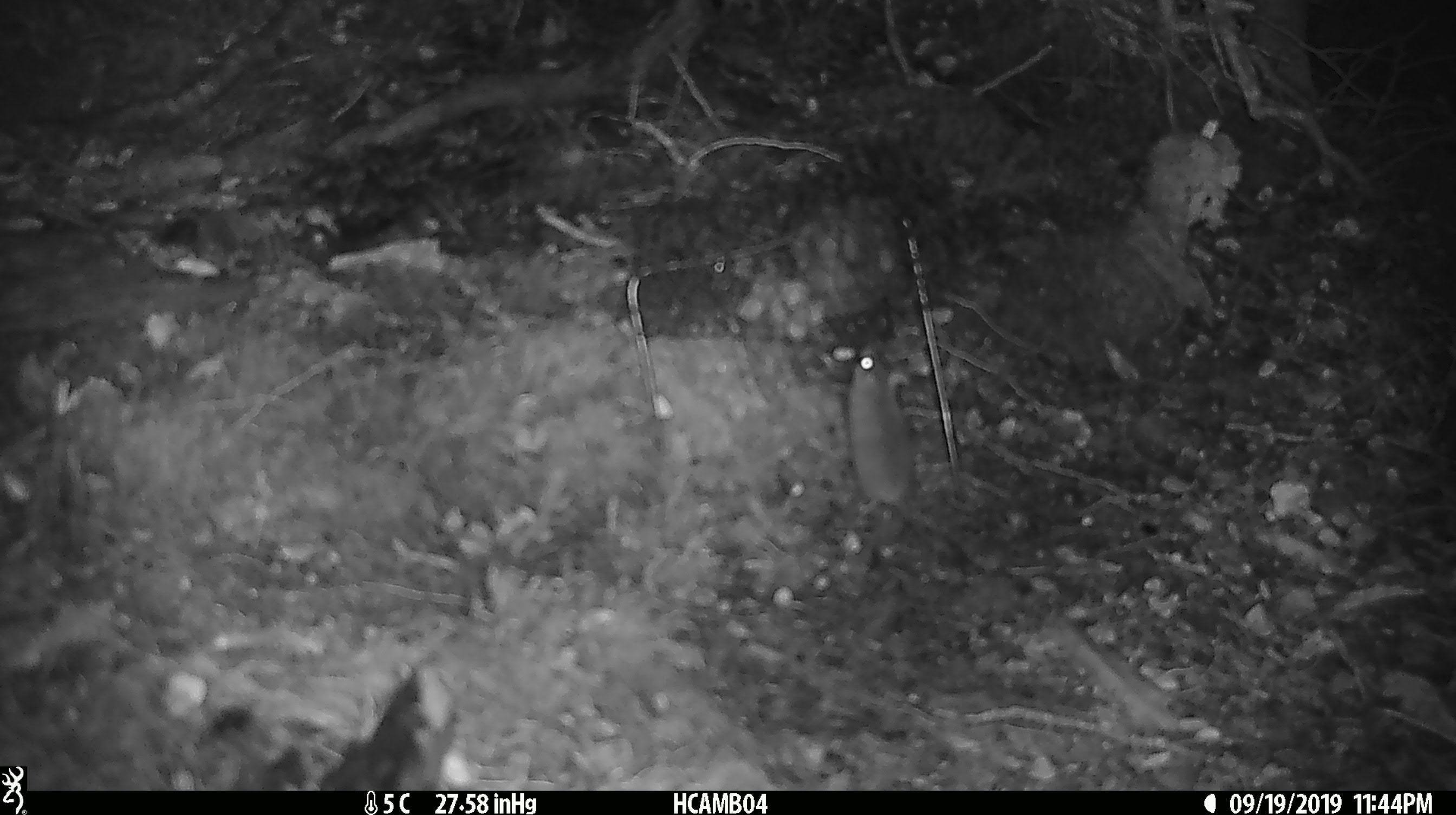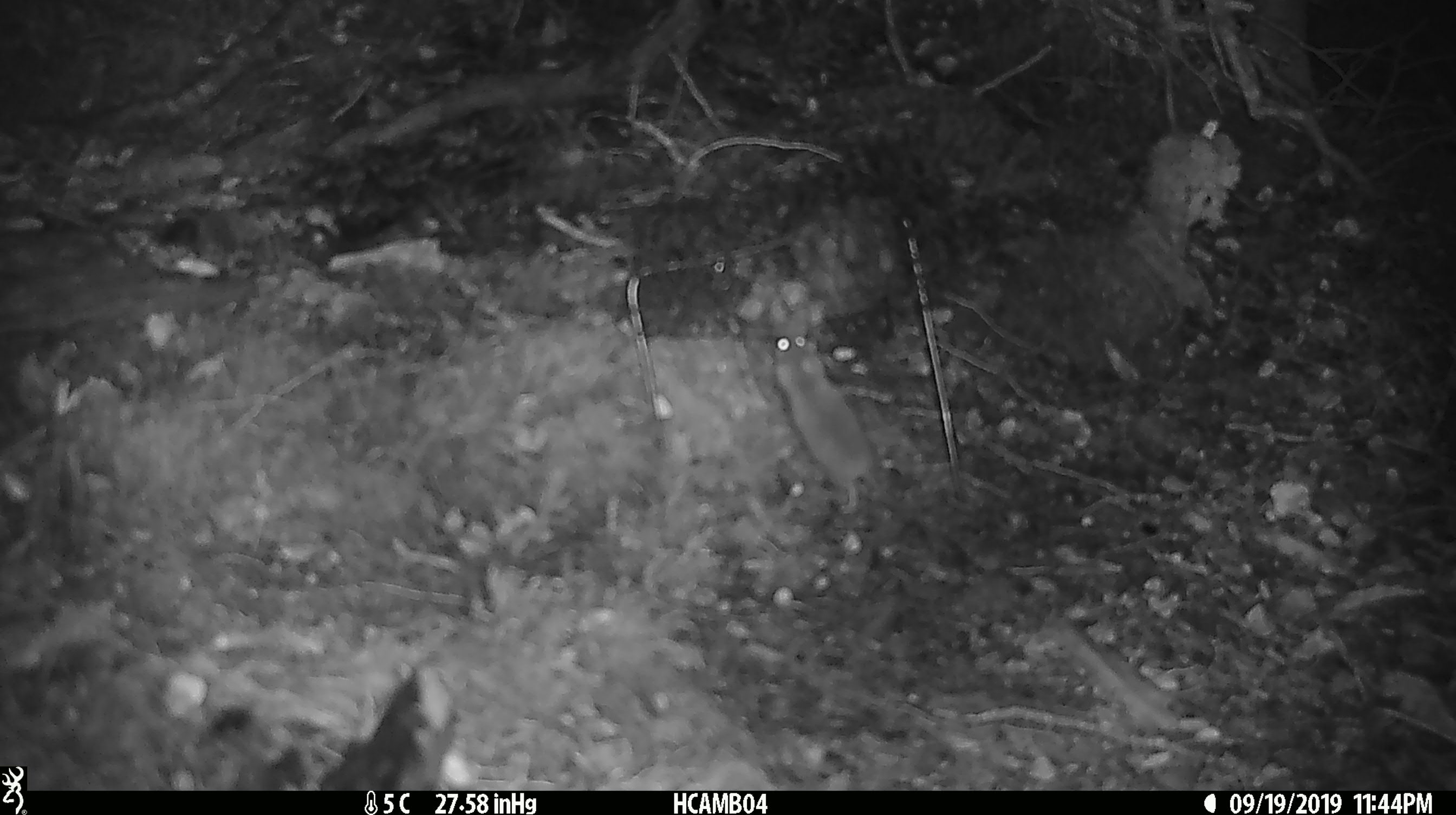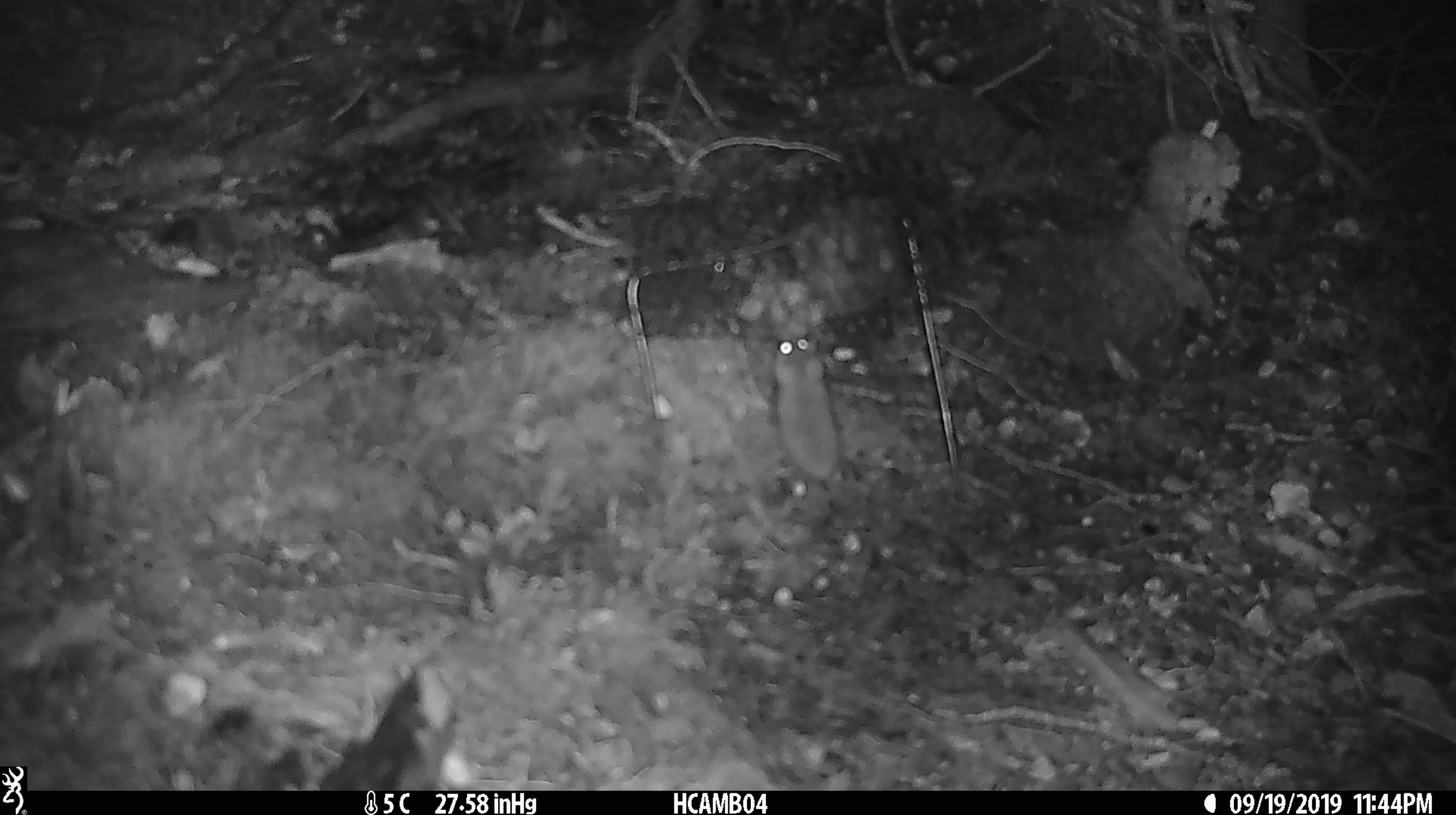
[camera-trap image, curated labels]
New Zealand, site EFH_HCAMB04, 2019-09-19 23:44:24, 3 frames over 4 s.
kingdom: Animalia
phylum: Chordata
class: Mammalia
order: Rodentia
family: Muridae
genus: Mus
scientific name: Mus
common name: mouse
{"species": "mouse (Mus)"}